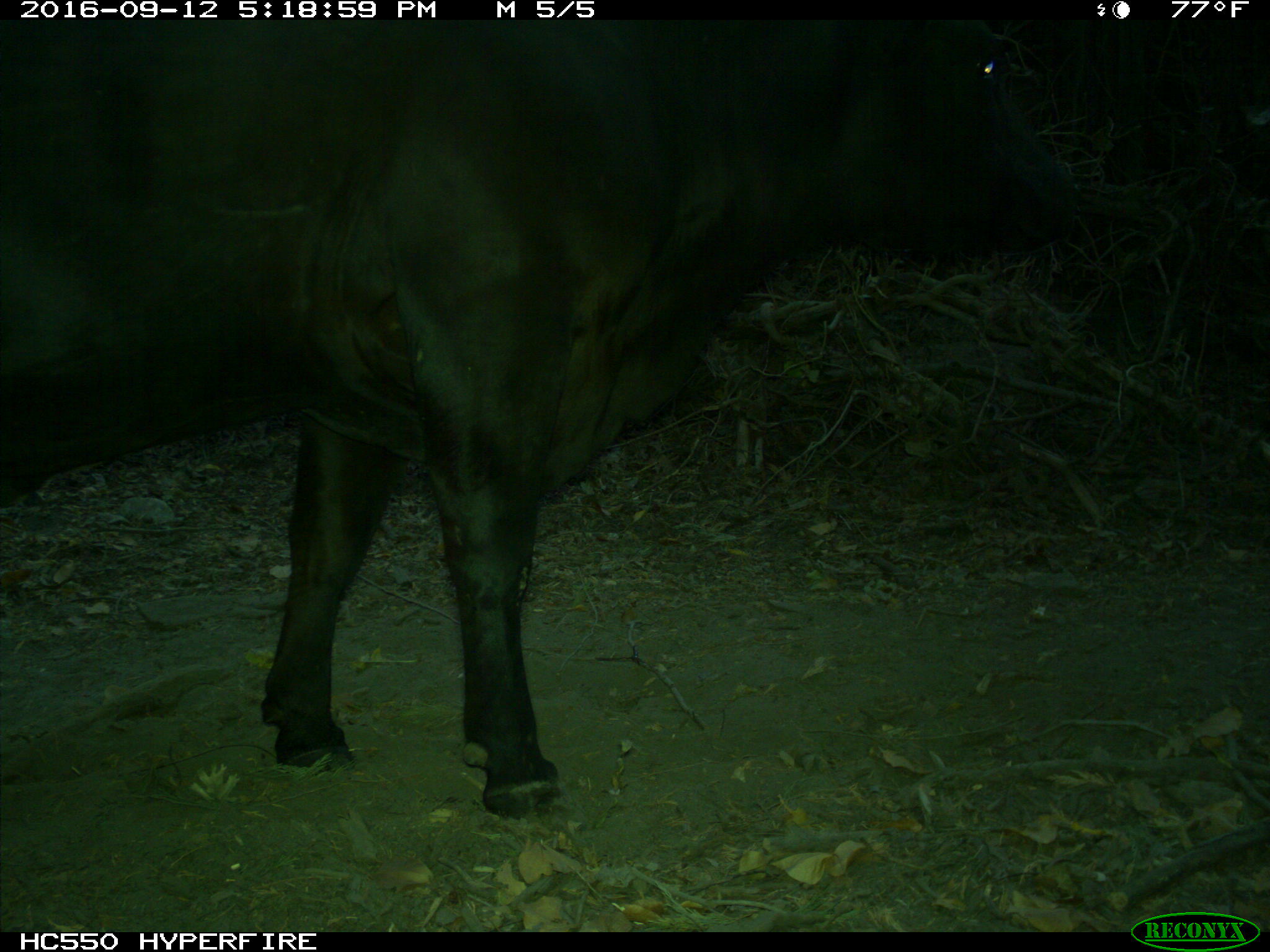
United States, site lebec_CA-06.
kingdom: Animalia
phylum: Chordata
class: Mammalia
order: Artiodactyla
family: Bovidae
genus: Bos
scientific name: Bos taurus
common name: domestic cow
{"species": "Bos taurus (domestic cow)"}